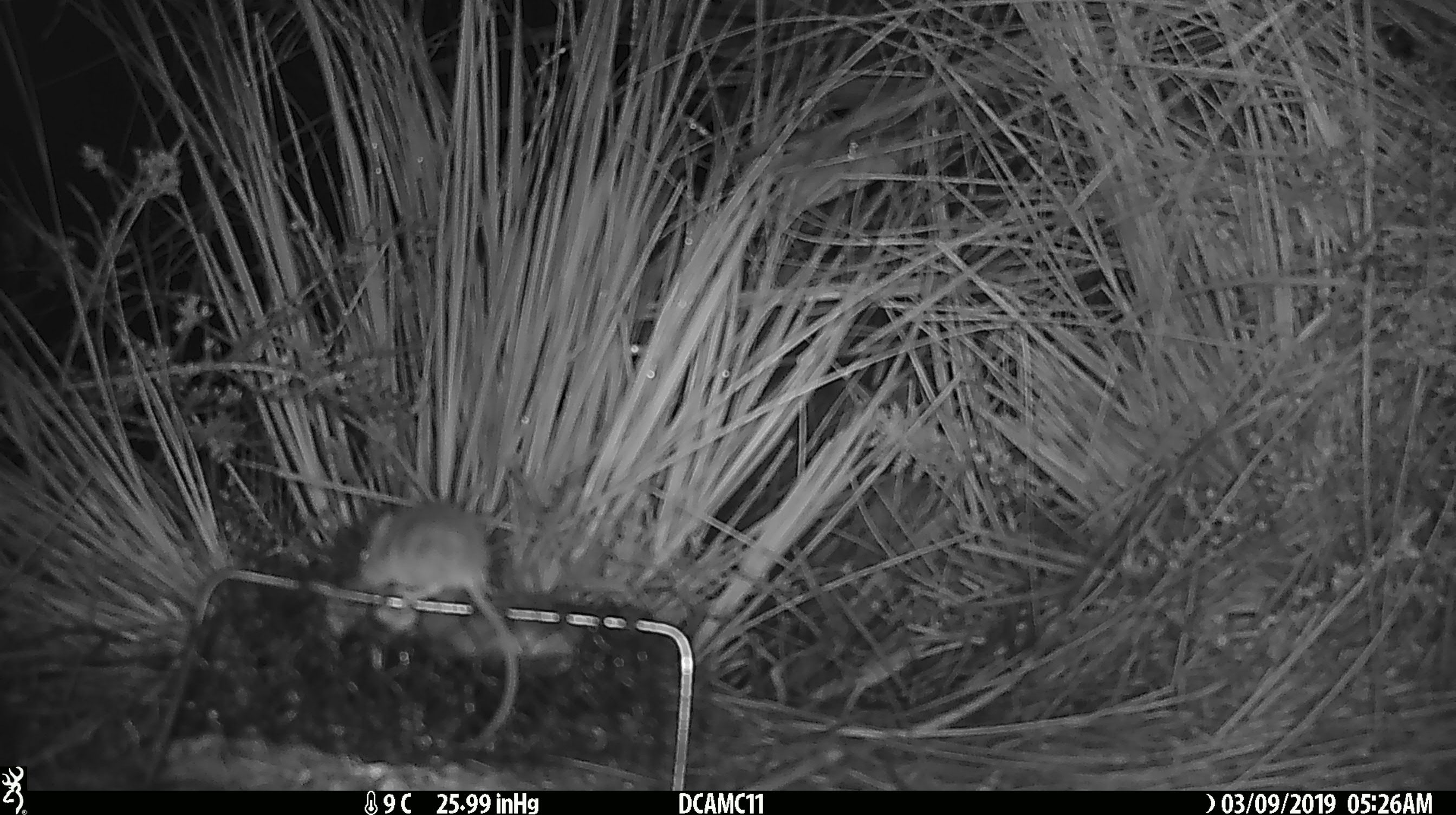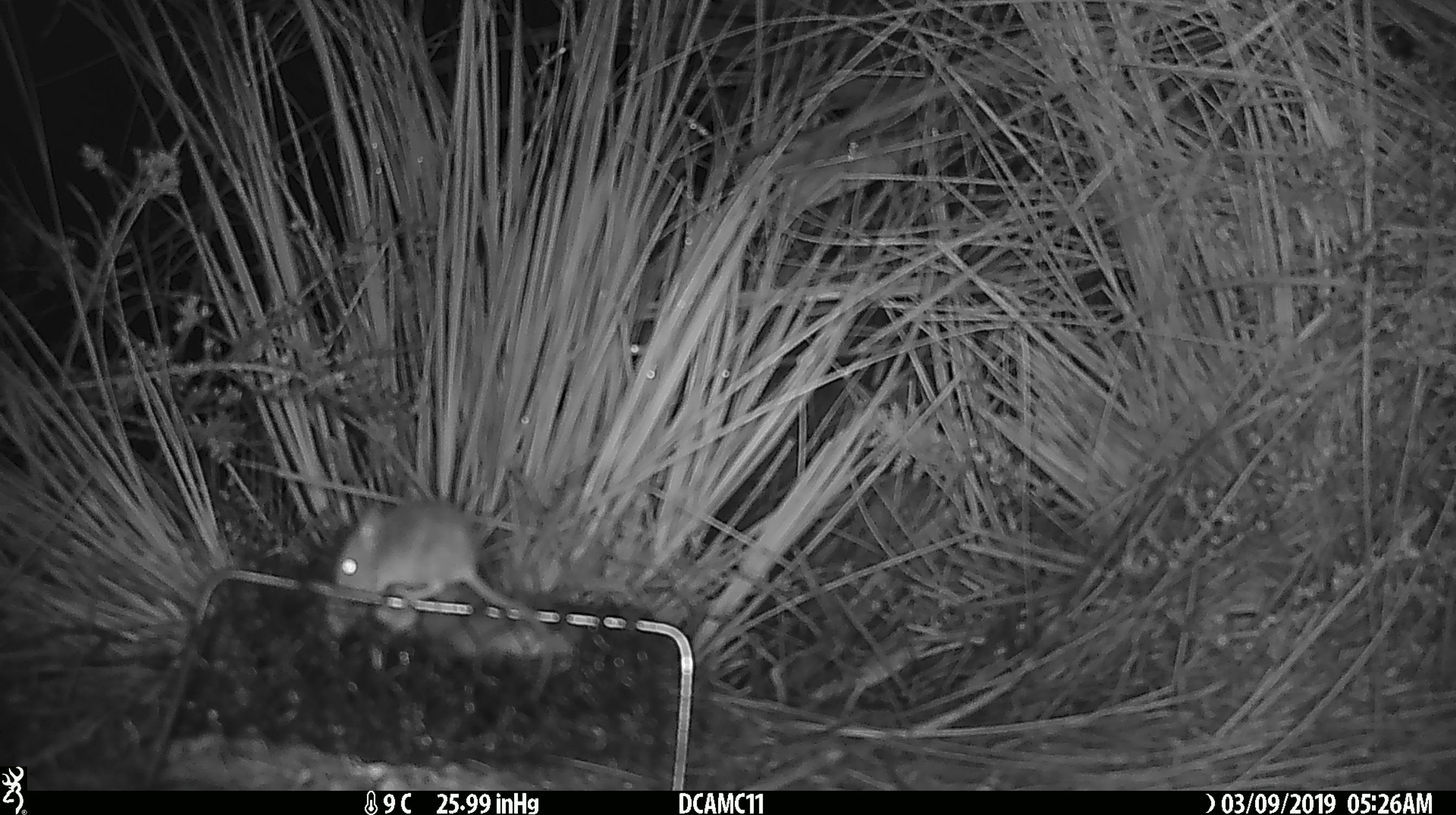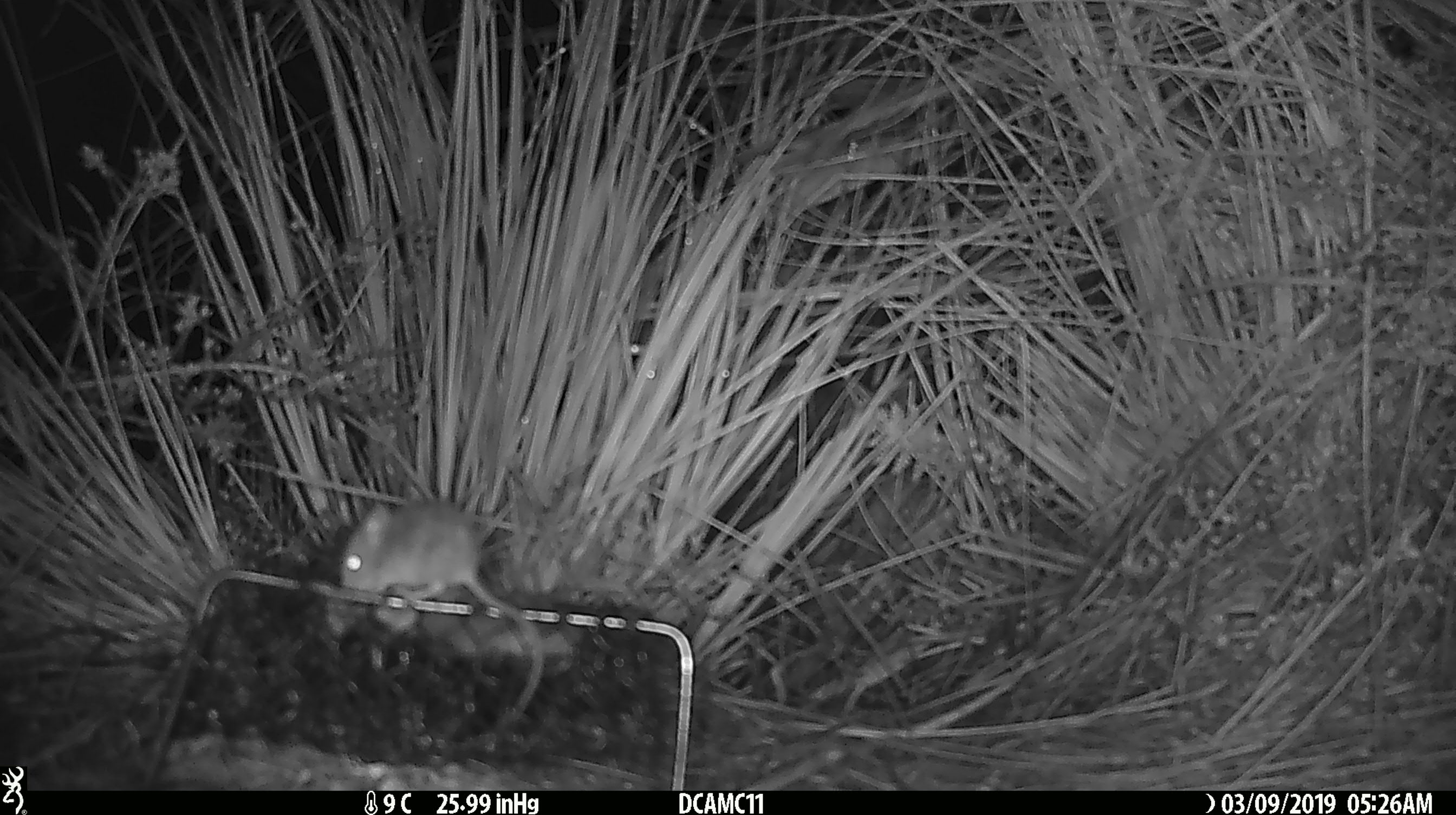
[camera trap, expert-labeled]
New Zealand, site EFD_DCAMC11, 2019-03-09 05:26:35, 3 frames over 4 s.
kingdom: Animalia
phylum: Chordata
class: Mammalia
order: Rodentia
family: Muridae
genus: Mus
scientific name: Mus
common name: mouse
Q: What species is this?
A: Mouse (Mus).